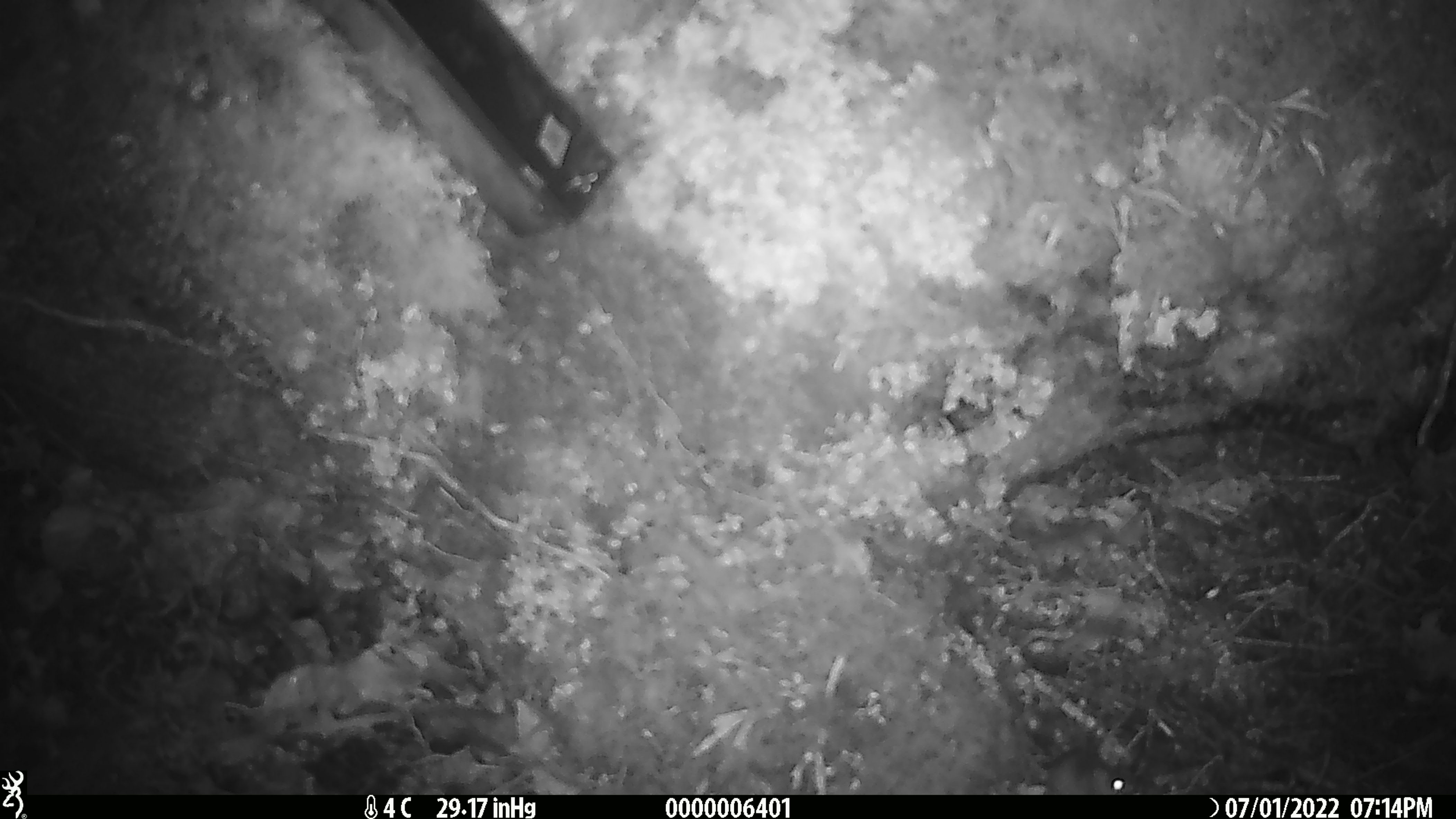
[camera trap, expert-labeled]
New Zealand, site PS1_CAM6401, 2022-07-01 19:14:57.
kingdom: Animalia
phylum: Chordata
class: Mammalia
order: Rodentia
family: Muridae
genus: Mus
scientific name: Mus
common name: mouse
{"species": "mouse (Mus)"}